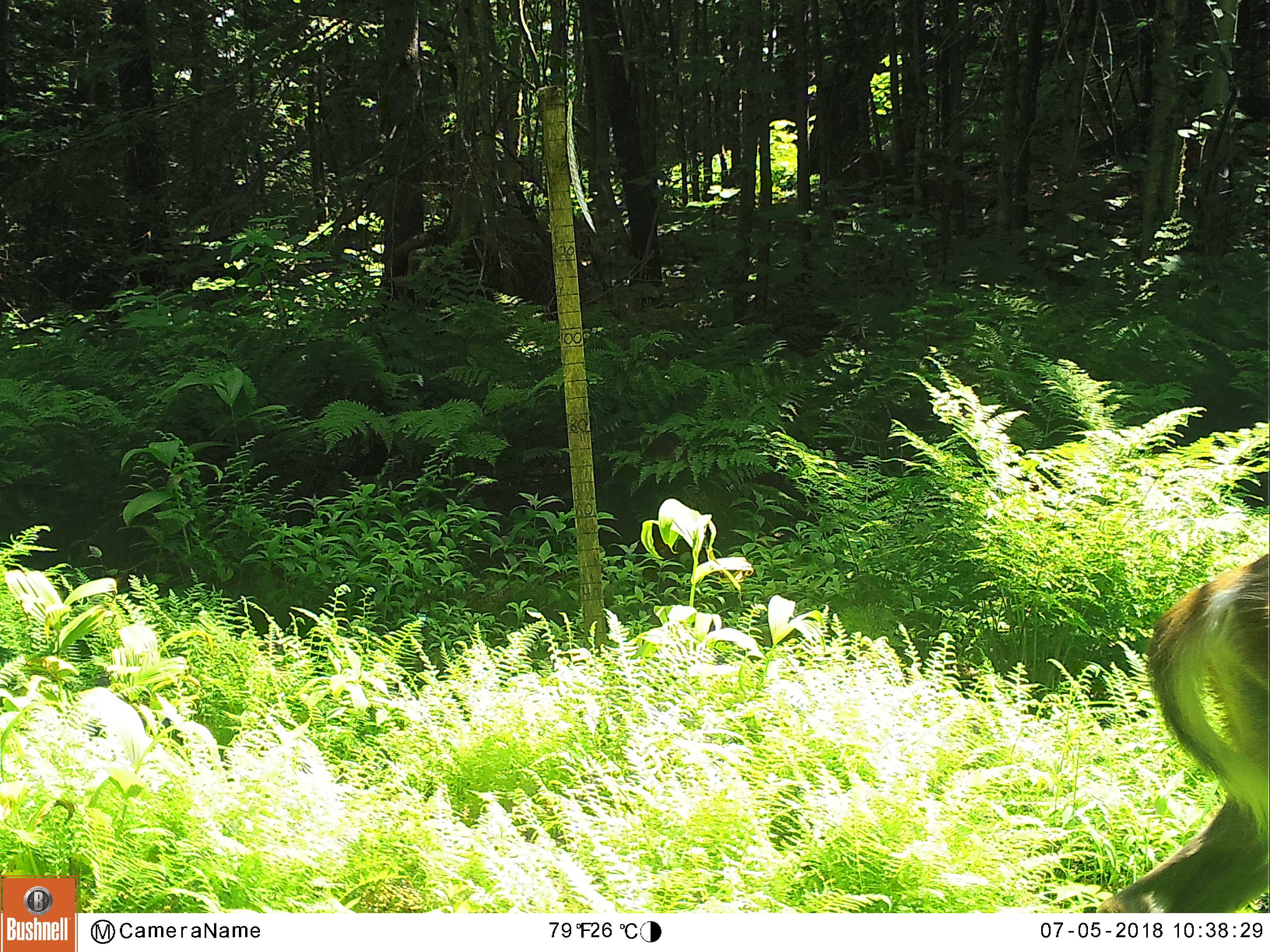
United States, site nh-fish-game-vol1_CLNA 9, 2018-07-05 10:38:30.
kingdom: Animalia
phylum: Chordata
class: Mammalia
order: Artiodactyla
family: Cervidae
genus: Odocoileus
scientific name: Odocoileus virginianus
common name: white-tailed deer